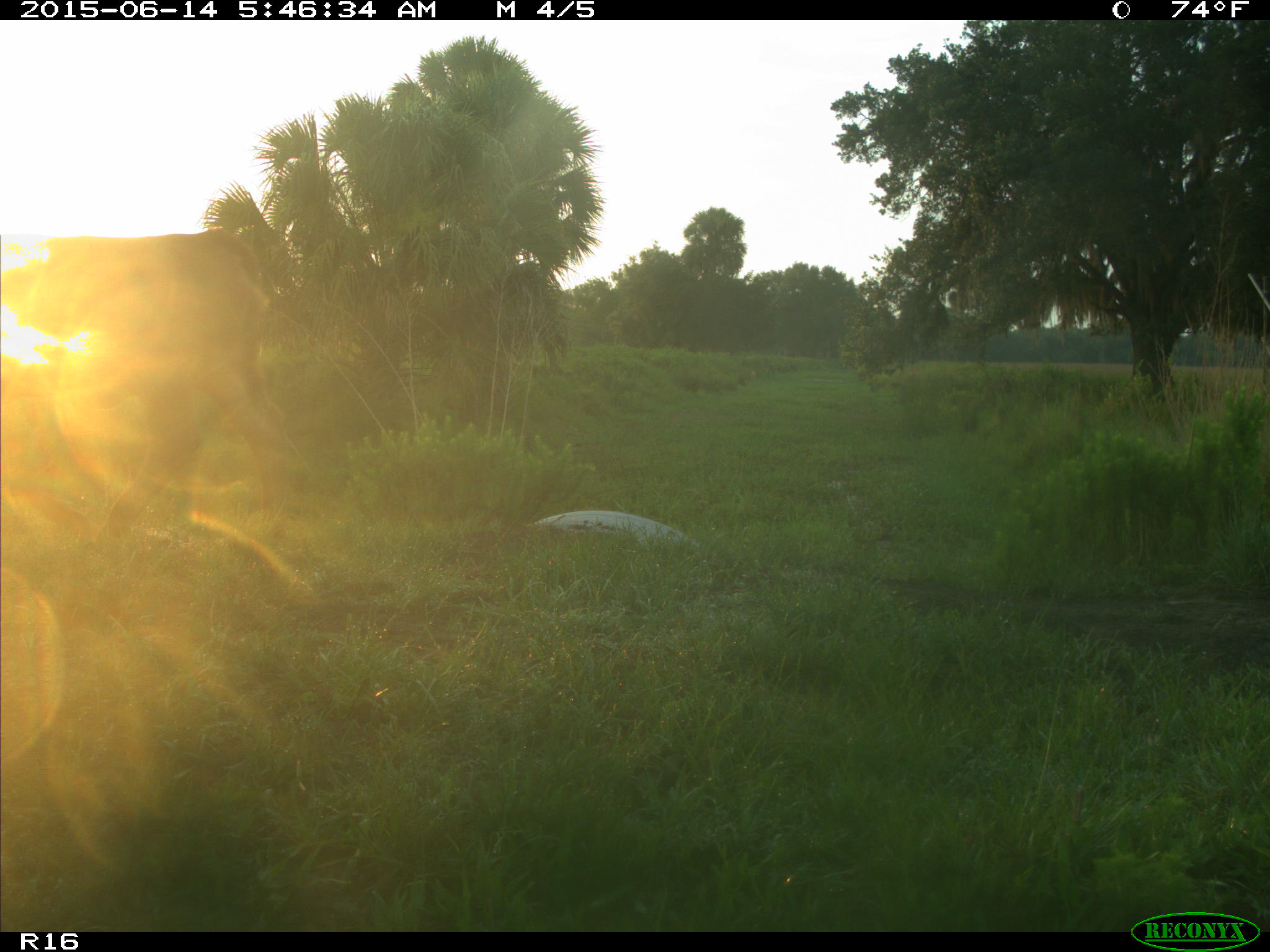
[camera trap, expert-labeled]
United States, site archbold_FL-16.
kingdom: Animalia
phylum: Chordata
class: Mammalia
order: Artiodactyla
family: Bovidae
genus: Bos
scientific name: Bos taurus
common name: domestic cow